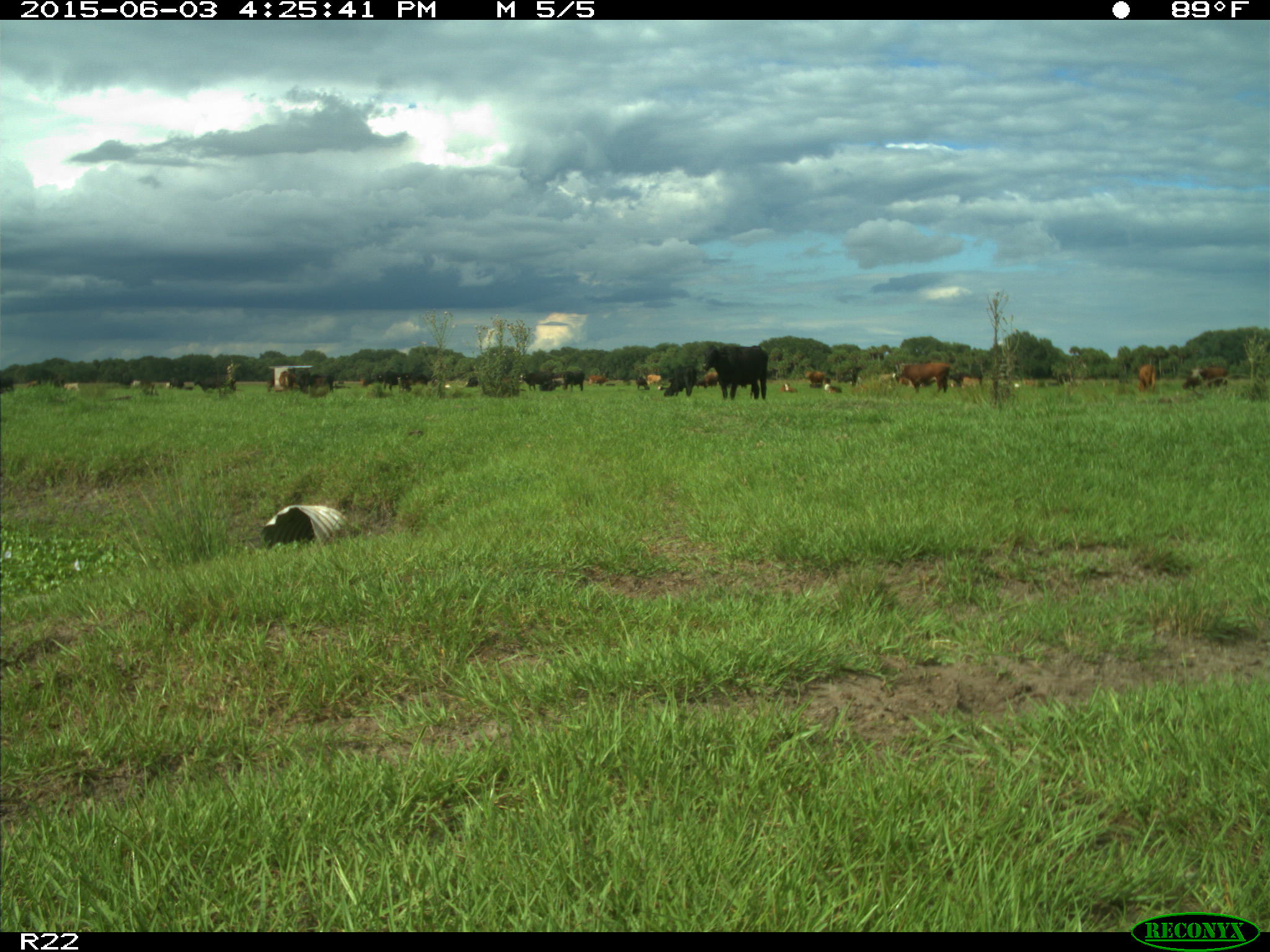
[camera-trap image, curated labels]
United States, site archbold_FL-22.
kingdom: Animalia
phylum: Chordata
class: Mammalia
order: Artiodactyla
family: Bovidae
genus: Bos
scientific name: Bos taurus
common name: domestic cow